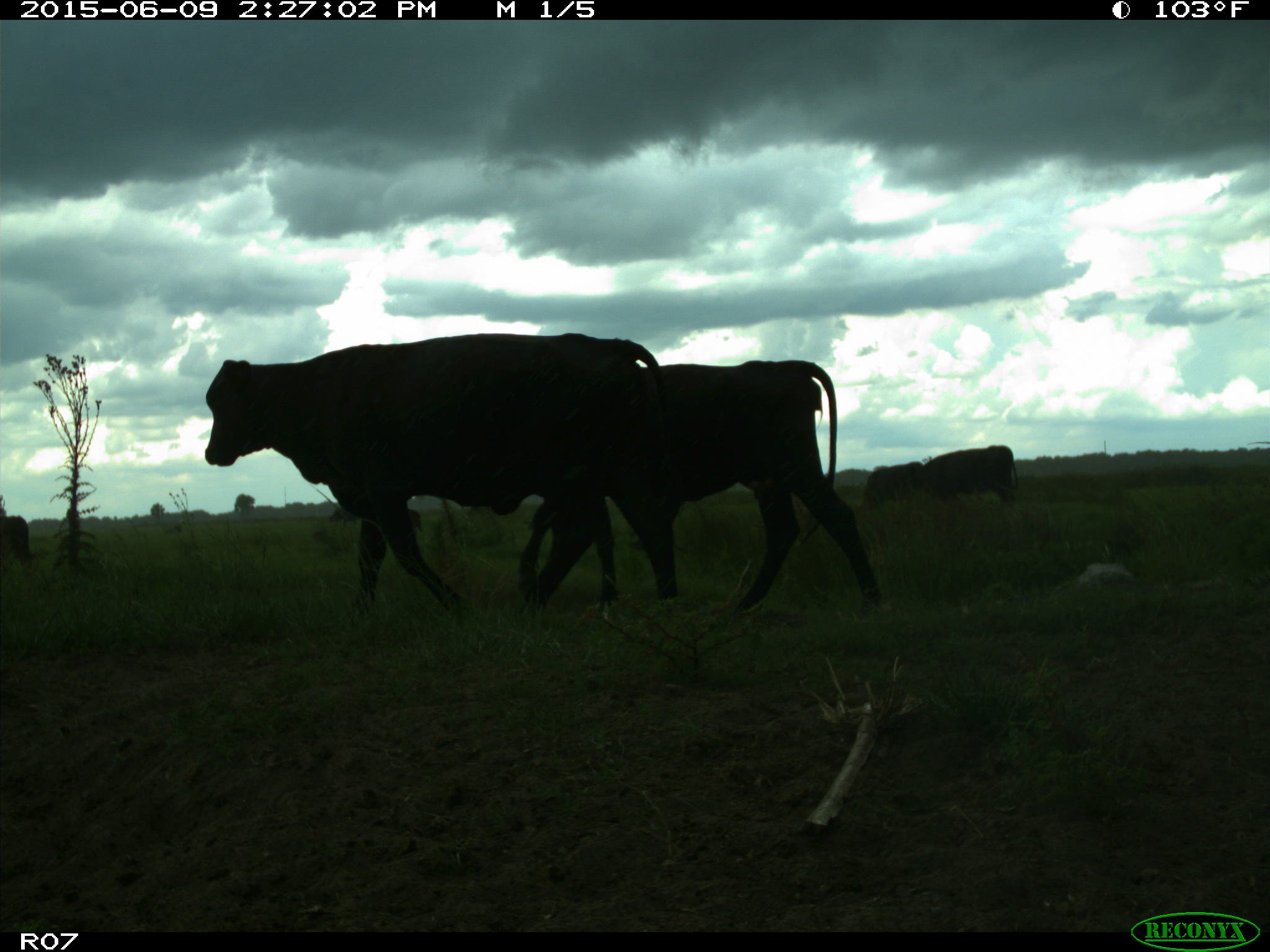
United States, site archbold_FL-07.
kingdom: Animalia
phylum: Chordata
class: Mammalia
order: Artiodactyla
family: Bovidae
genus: Bos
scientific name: Bos taurus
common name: domestic cow